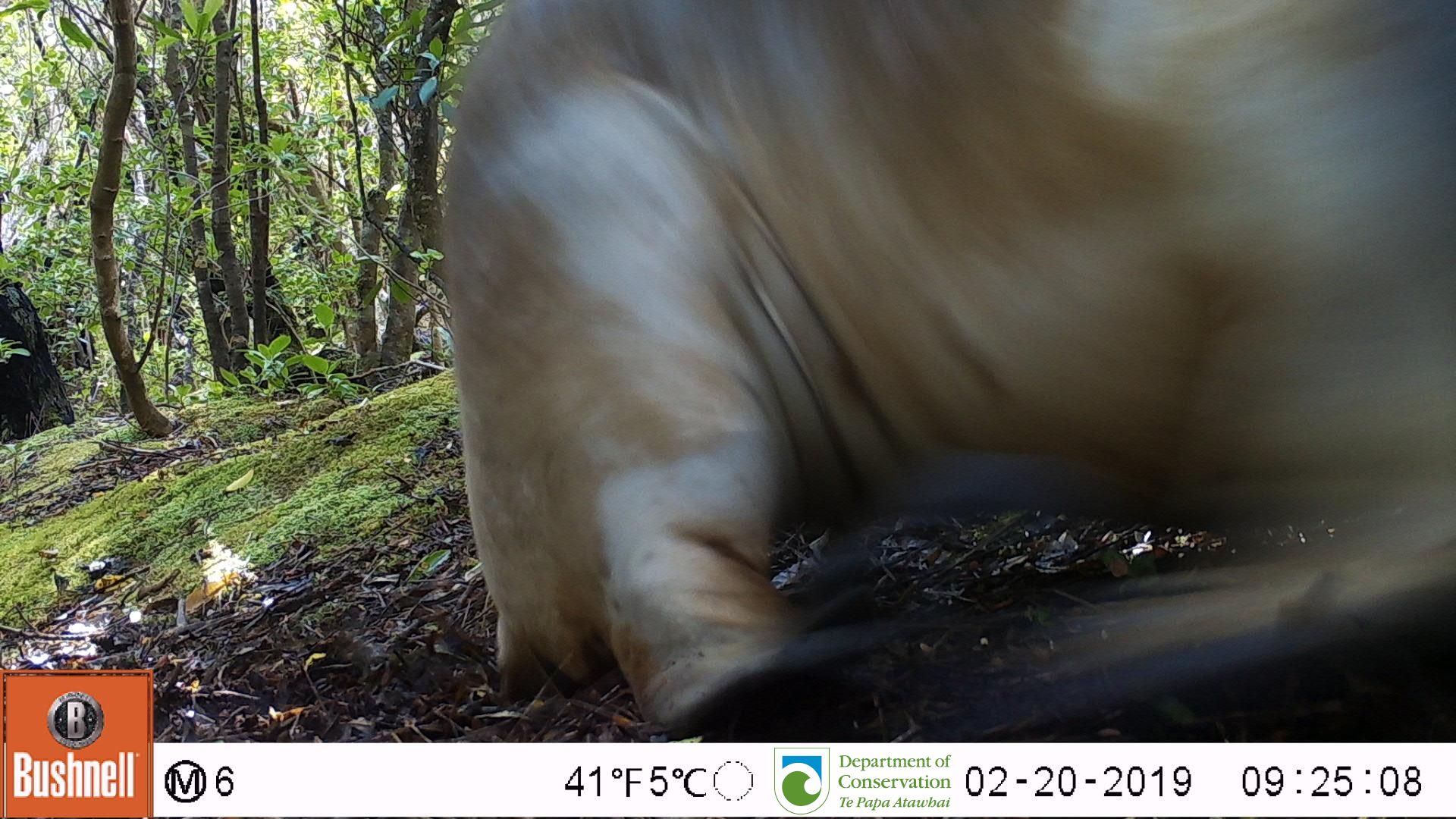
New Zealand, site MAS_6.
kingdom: Animalia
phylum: Chordata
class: Mammalia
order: Carnivora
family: Otariidae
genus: Phocarctos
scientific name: Phocarctos hookeri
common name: new zealand sea lion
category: sealion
Sealion (new zealand sea lion) (Phocarctos hookeri).